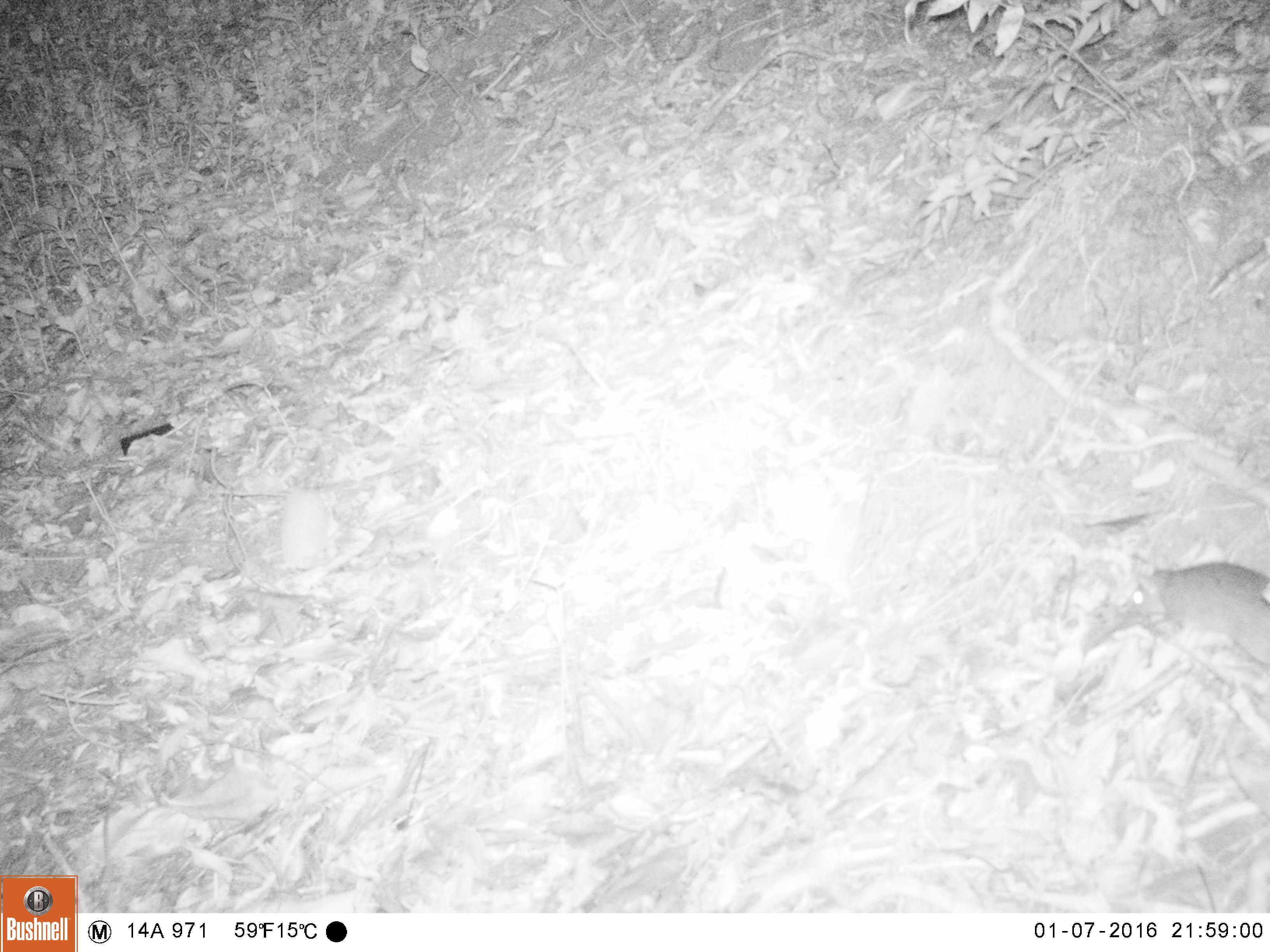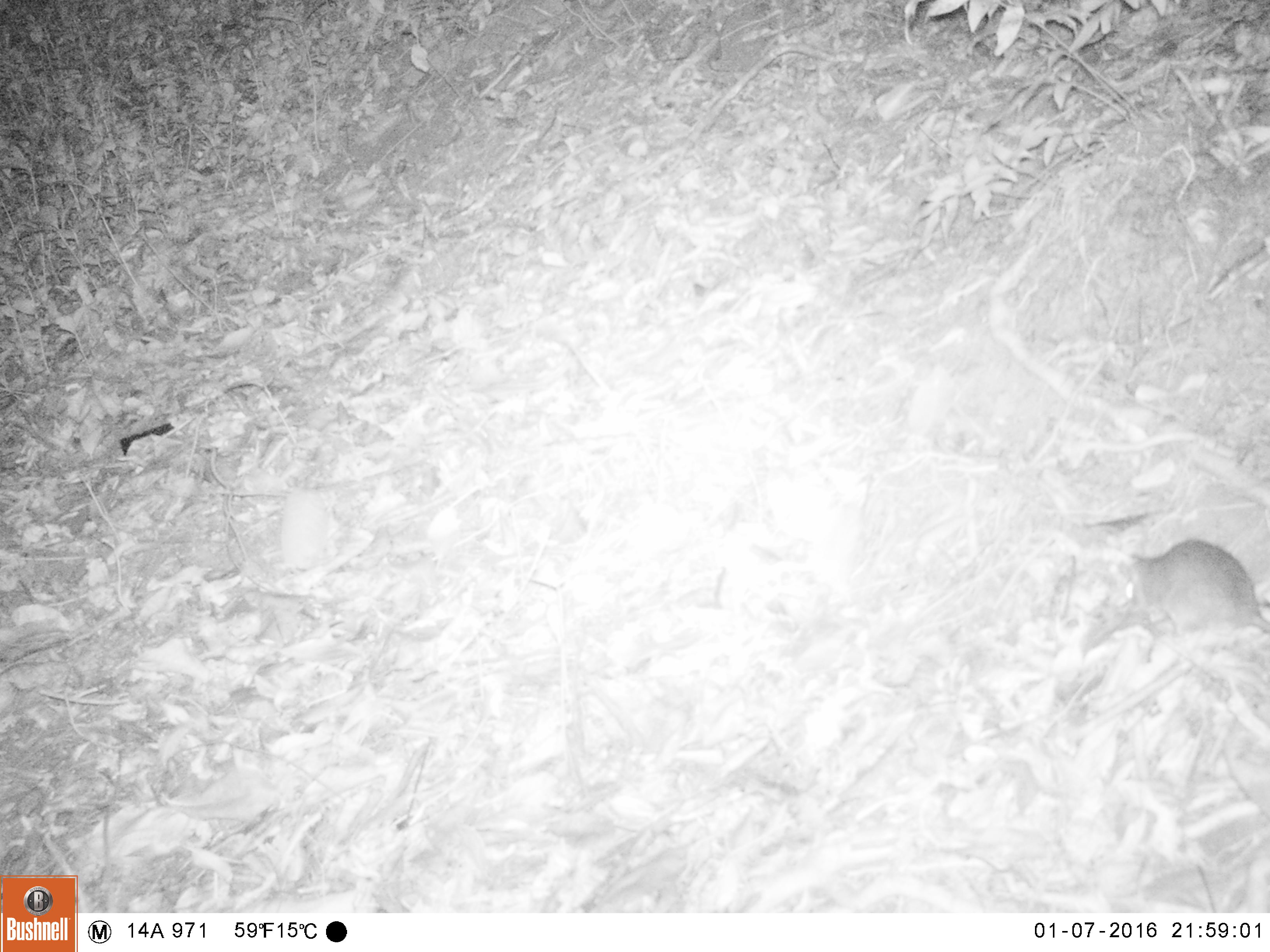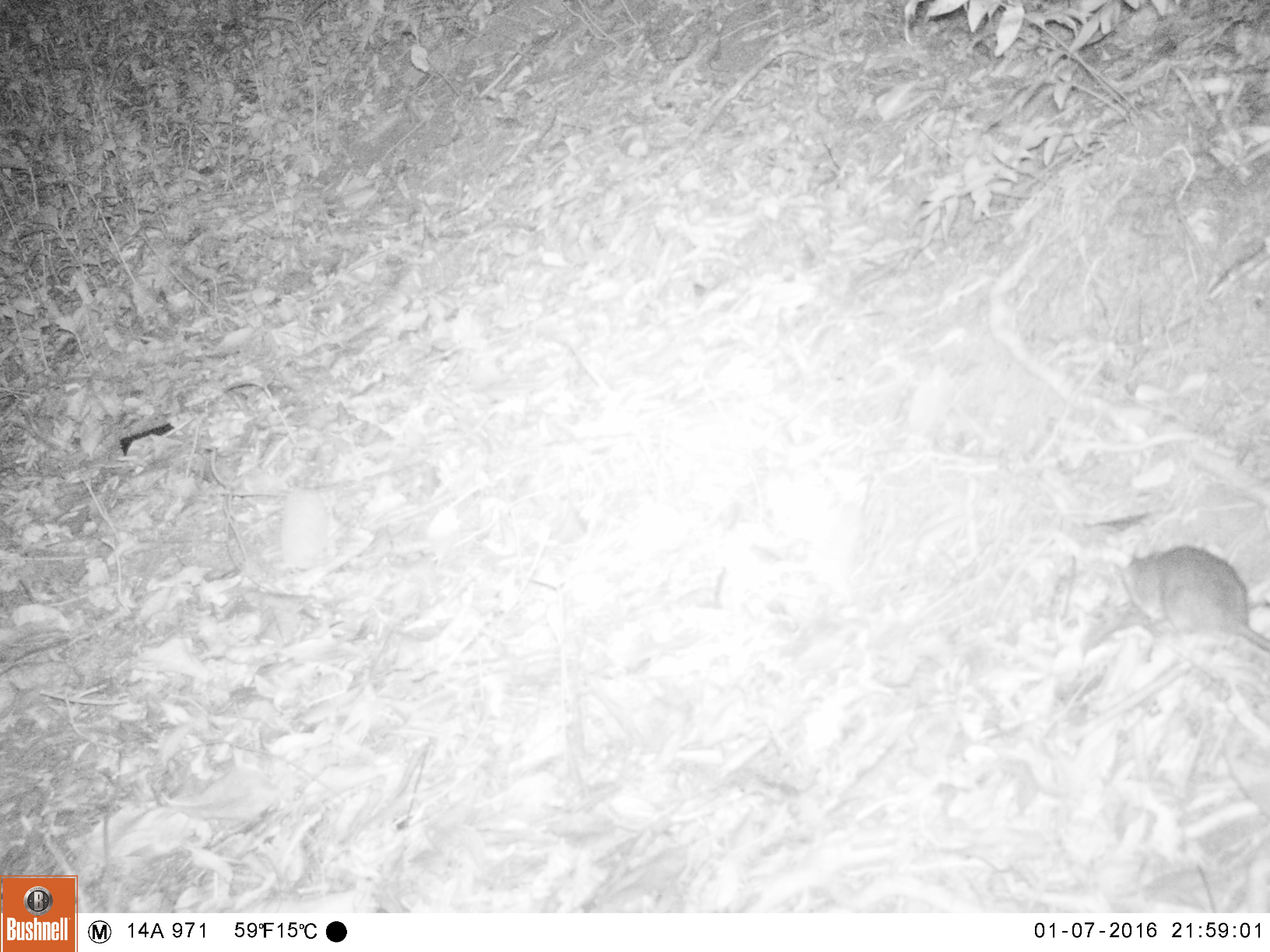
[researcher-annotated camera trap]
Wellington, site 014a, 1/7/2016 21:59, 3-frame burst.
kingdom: Animalia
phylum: Chordata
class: Mammalia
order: Rodentia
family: Muridae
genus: Rattus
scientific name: Rattus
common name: rat